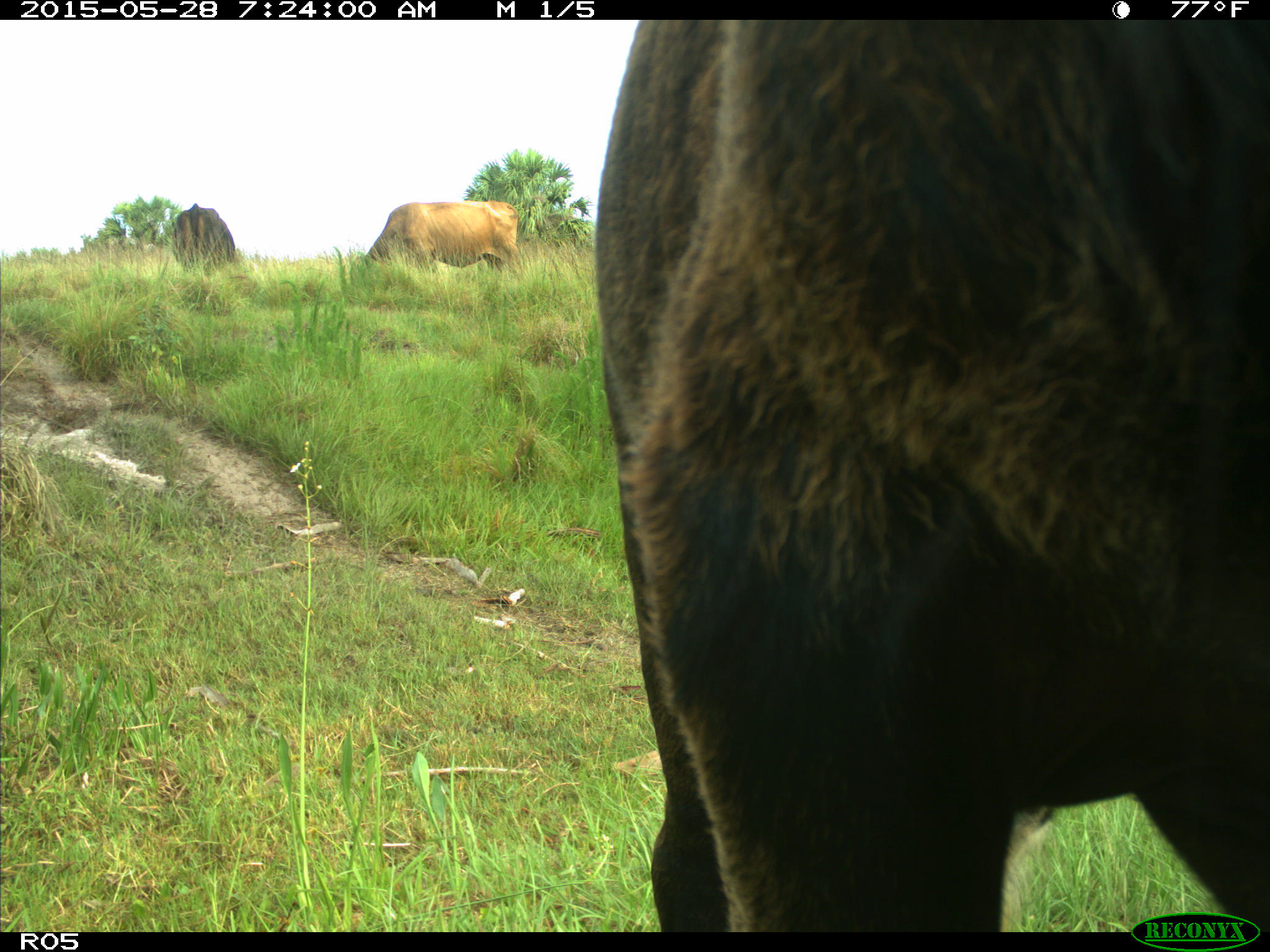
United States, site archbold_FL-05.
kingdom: Animalia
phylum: Chordata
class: Mammalia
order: Artiodactyla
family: Bovidae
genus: Bos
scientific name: Bos taurus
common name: domestic cow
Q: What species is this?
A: Bos taurus (domestic cow).